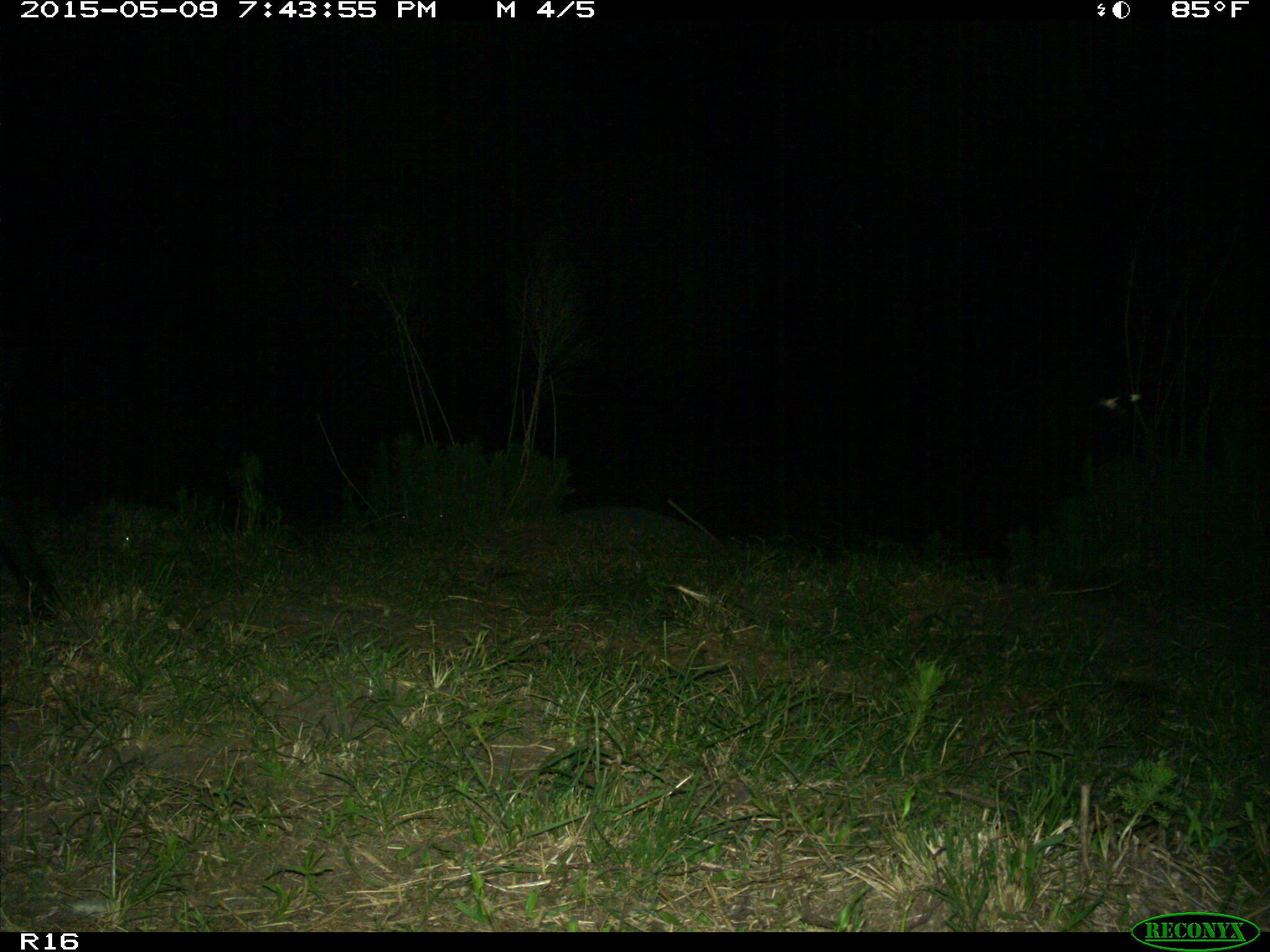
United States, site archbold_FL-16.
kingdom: Animalia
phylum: Chordata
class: Mammalia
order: Artiodactyla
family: Suidae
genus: Sus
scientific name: Sus scrofa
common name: wild boar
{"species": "Sus scrofa (wild boar)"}